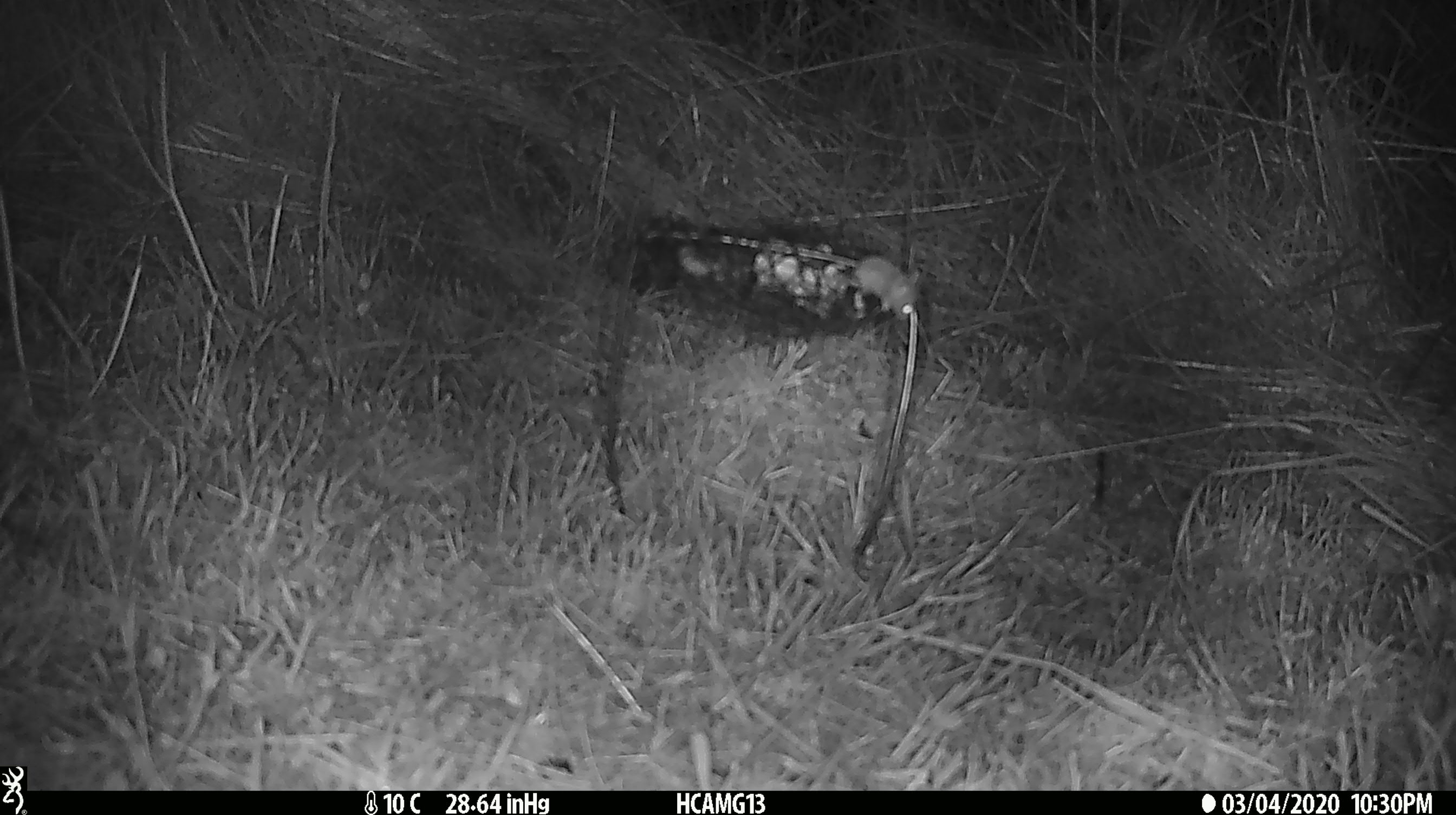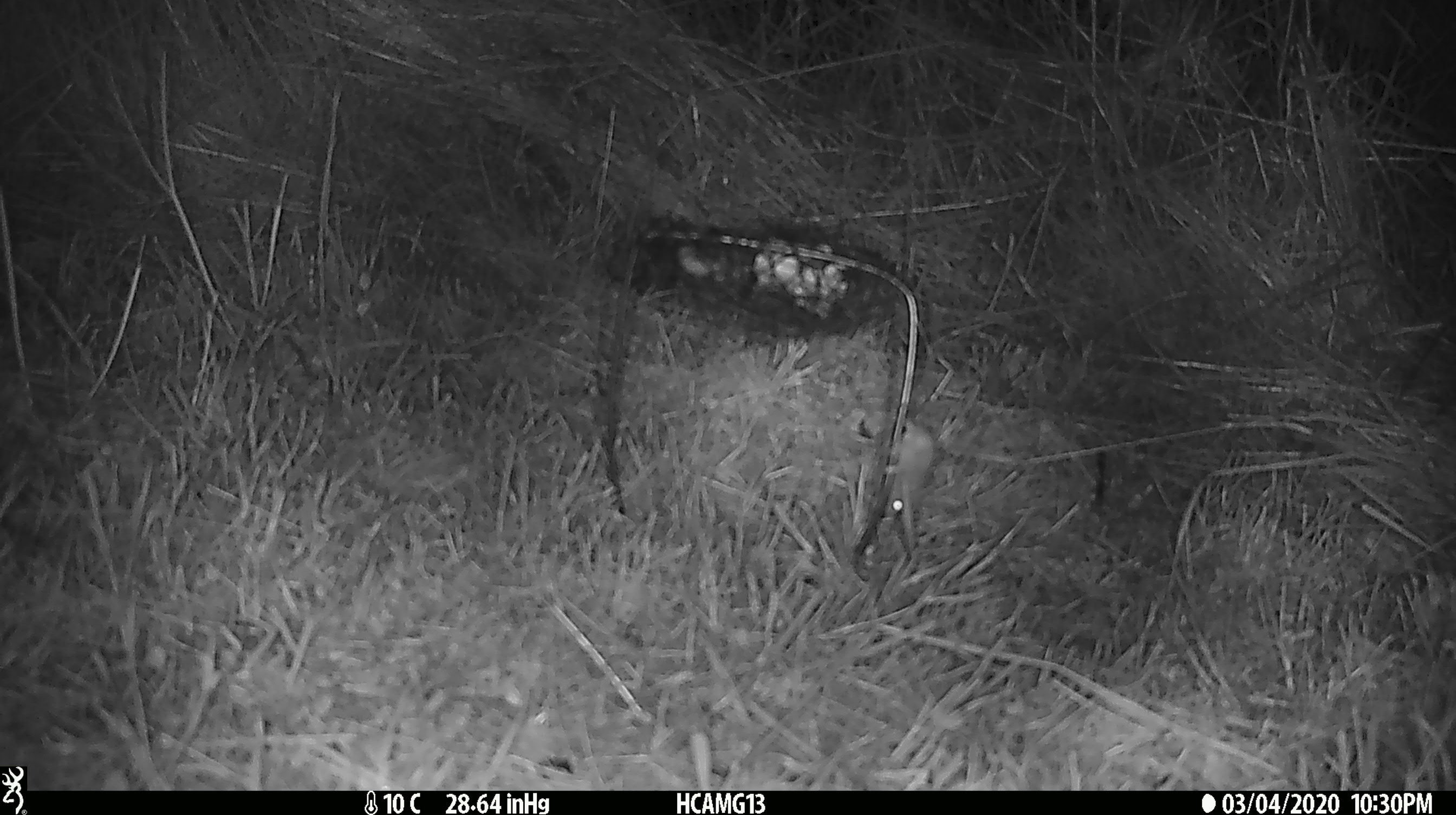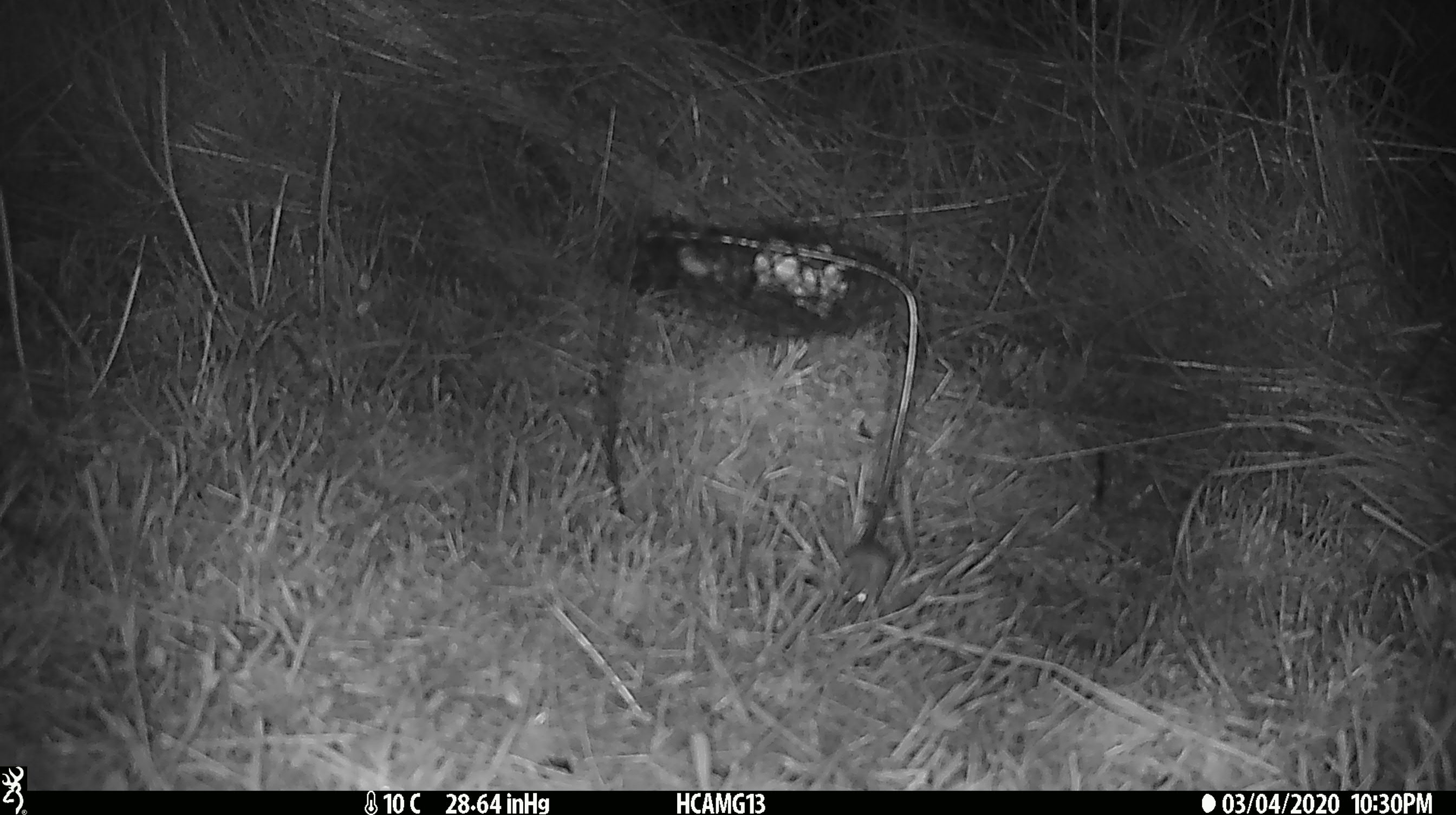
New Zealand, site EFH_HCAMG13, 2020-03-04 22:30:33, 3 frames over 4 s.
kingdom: Animalia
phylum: Chordata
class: Mammalia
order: Rodentia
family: Muridae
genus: Mus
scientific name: Mus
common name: mouse